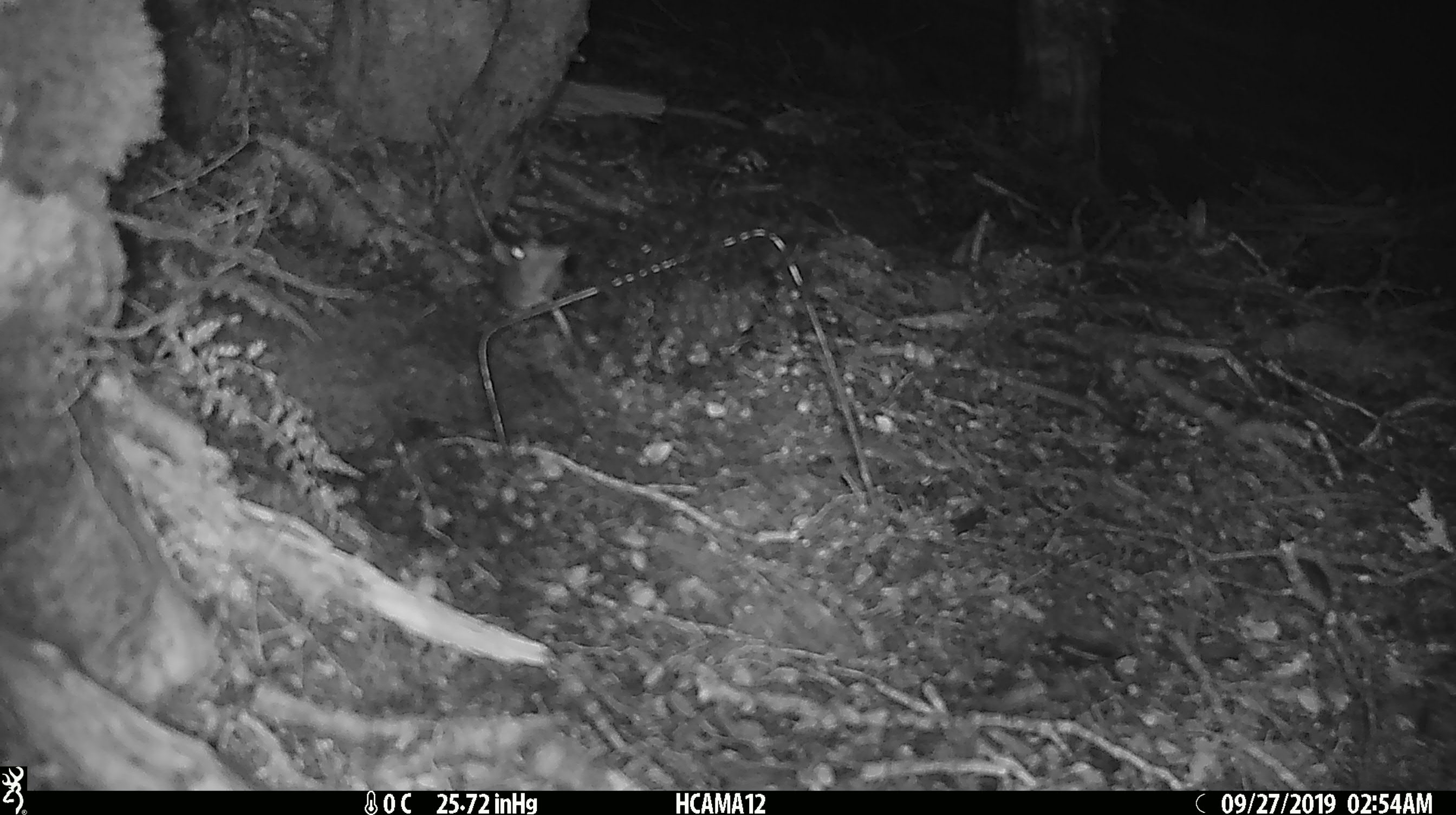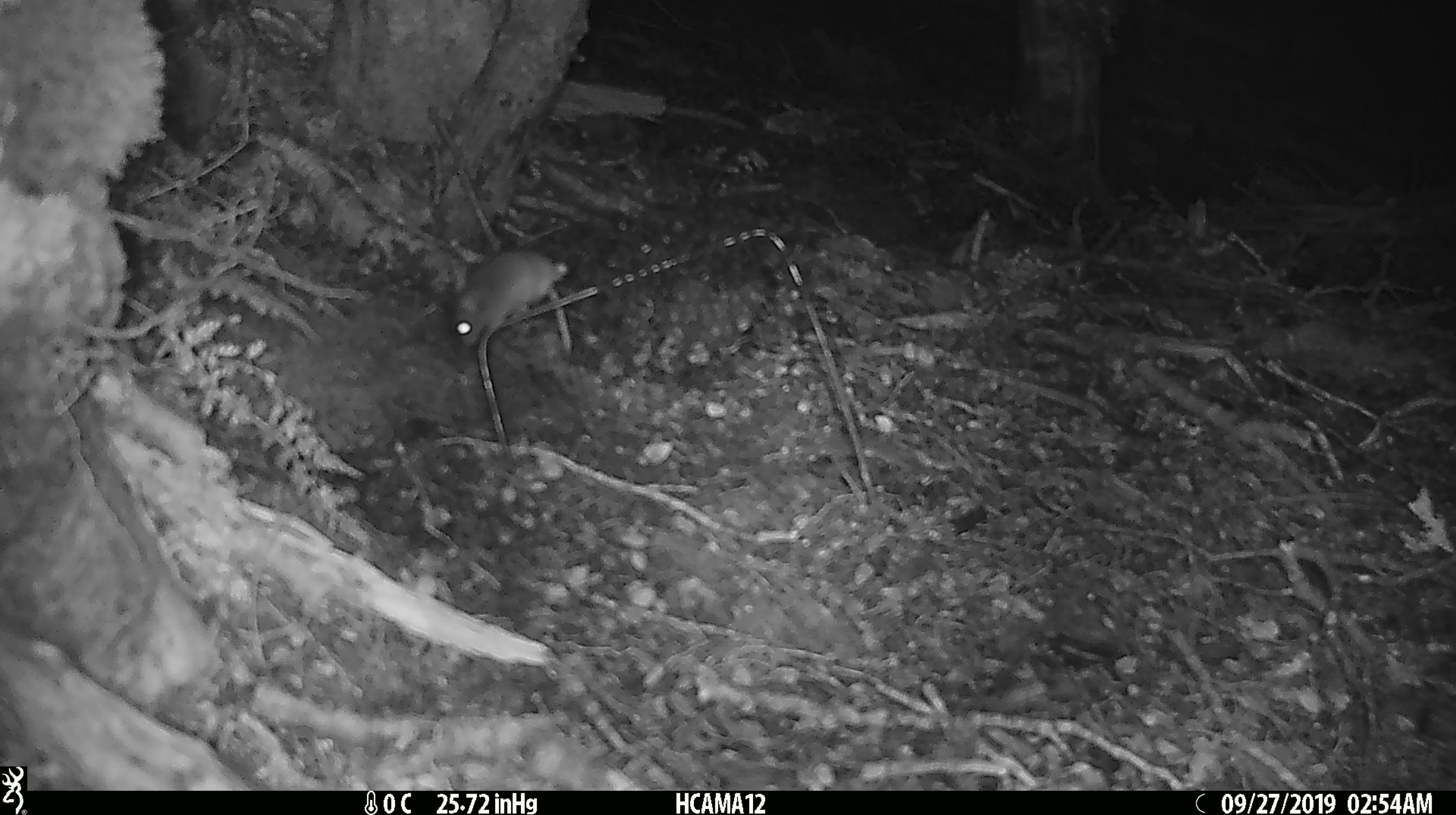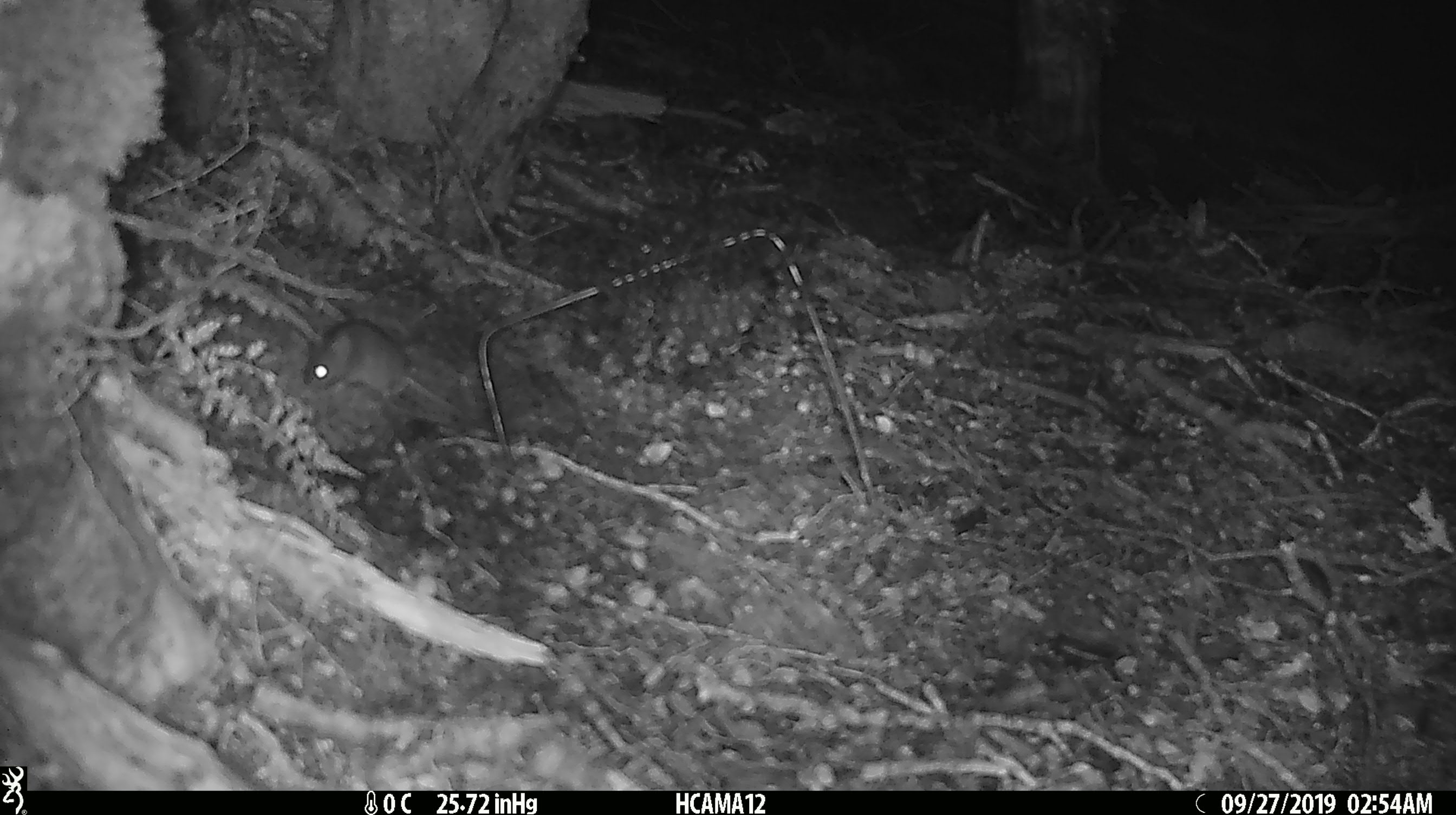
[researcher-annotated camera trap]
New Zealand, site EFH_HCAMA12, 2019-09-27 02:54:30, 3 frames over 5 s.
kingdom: Animalia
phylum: Chordata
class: Mammalia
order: Rodentia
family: Muridae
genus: Mus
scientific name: Mus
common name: mouse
Mouse (Mus).